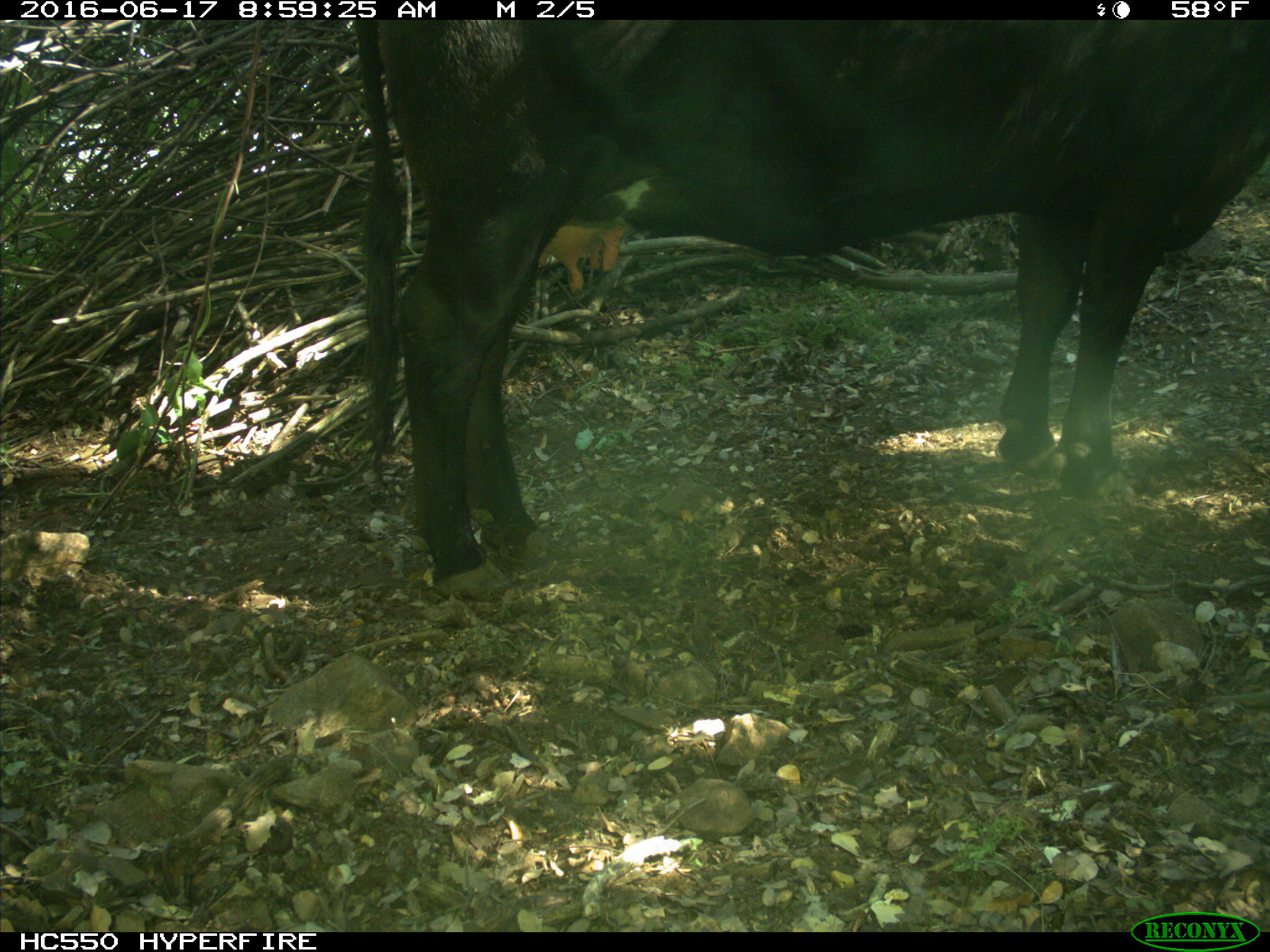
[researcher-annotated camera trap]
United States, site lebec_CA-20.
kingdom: Animalia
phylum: Chordata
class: Mammalia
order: Artiodactyla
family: Bovidae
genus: Bos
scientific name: Bos taurus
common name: domestic cow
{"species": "Bos taurus (domestic cow)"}